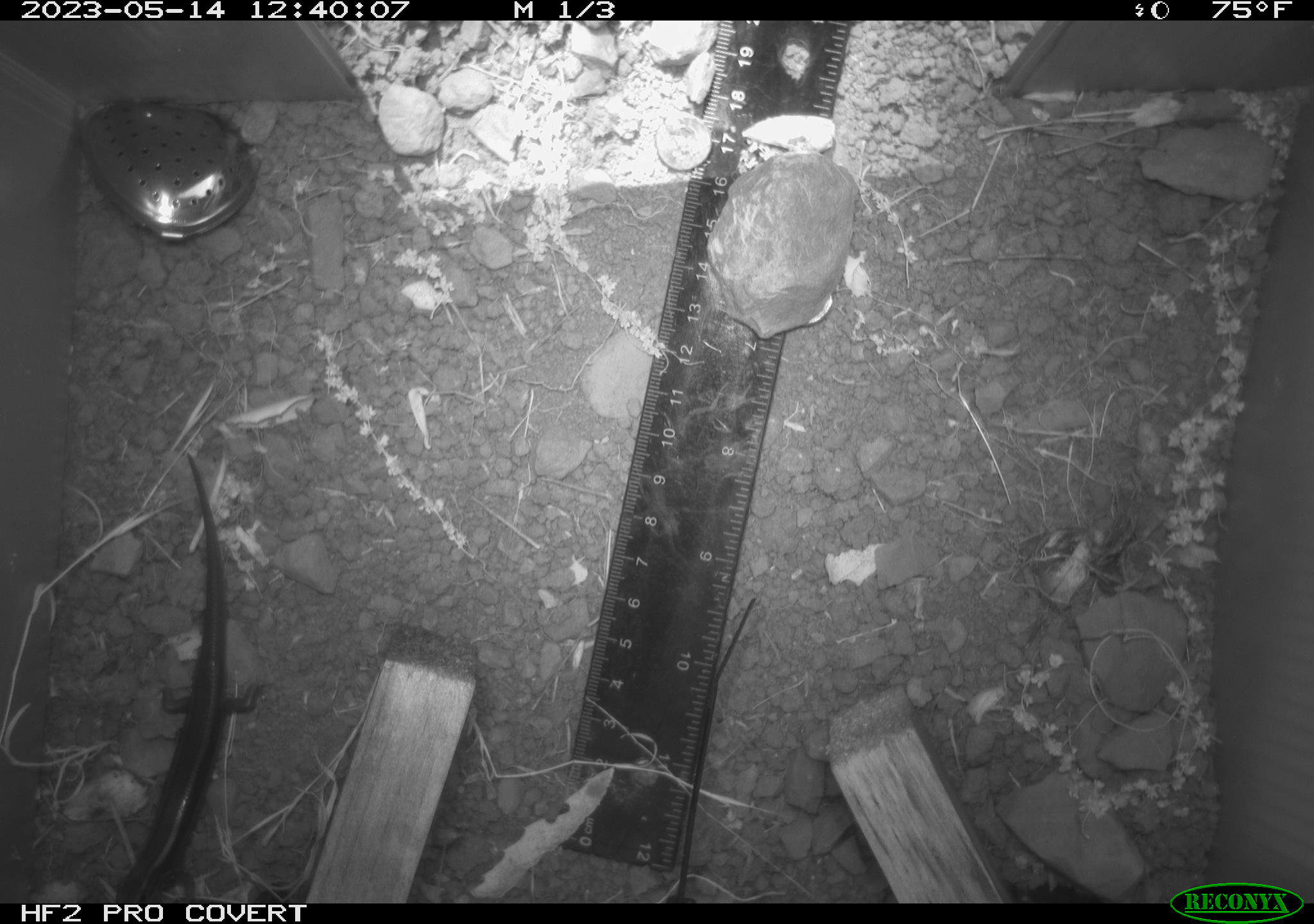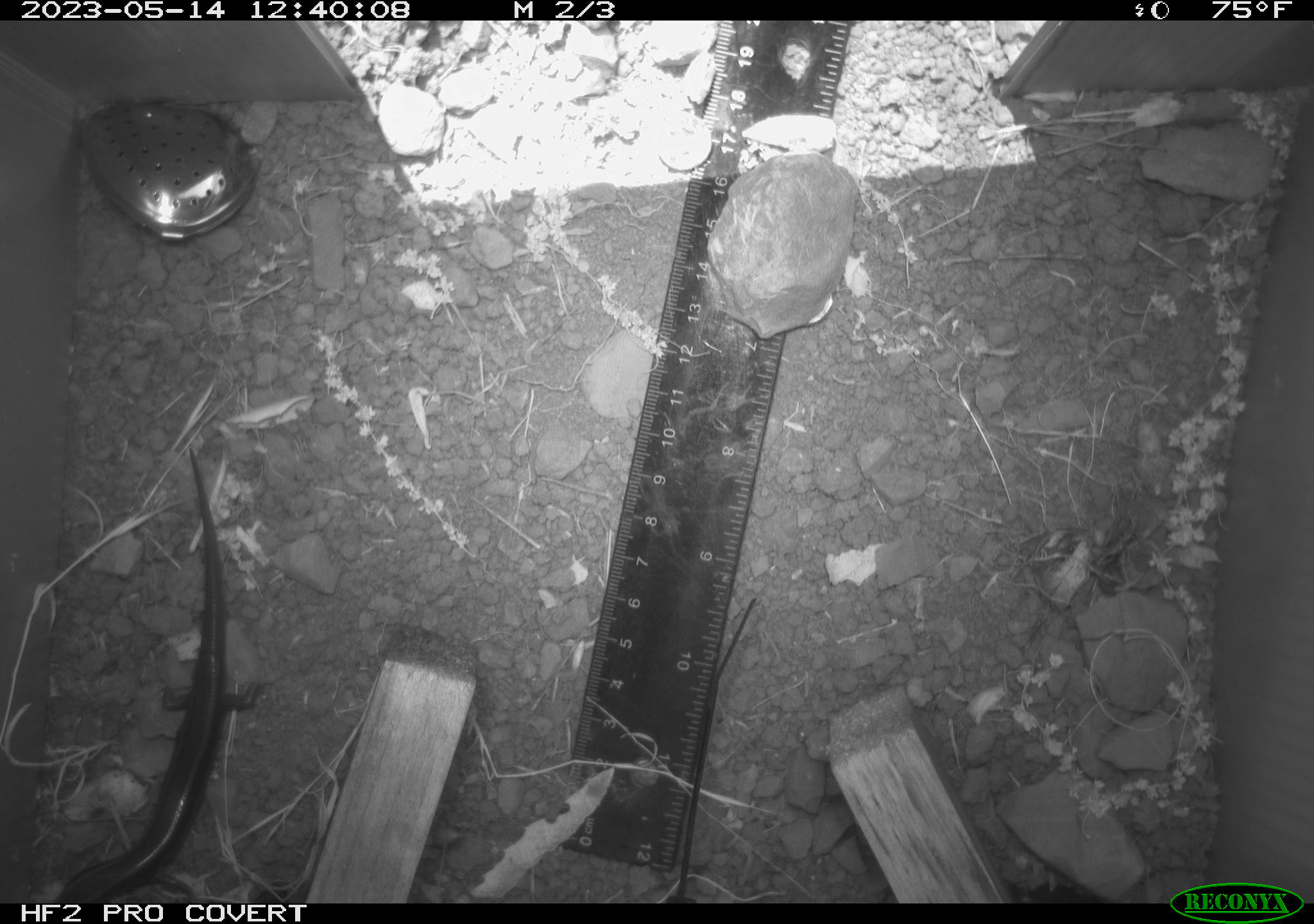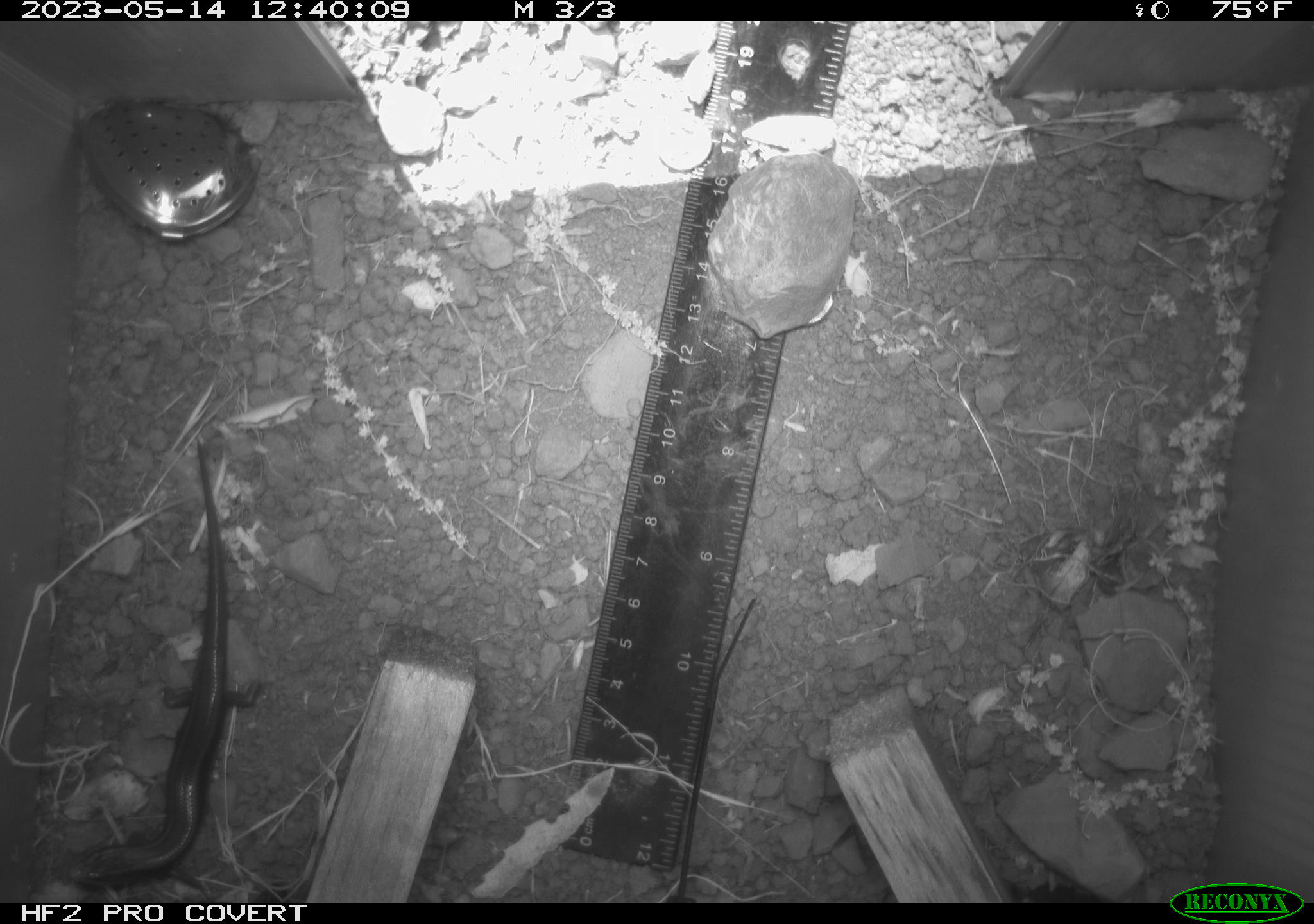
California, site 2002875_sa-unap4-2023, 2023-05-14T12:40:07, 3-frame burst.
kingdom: Animalia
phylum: Chordata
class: Reptilia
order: Squamata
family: Scincidae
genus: Plestiodon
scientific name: Plestiodon skiltonianus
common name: western skink